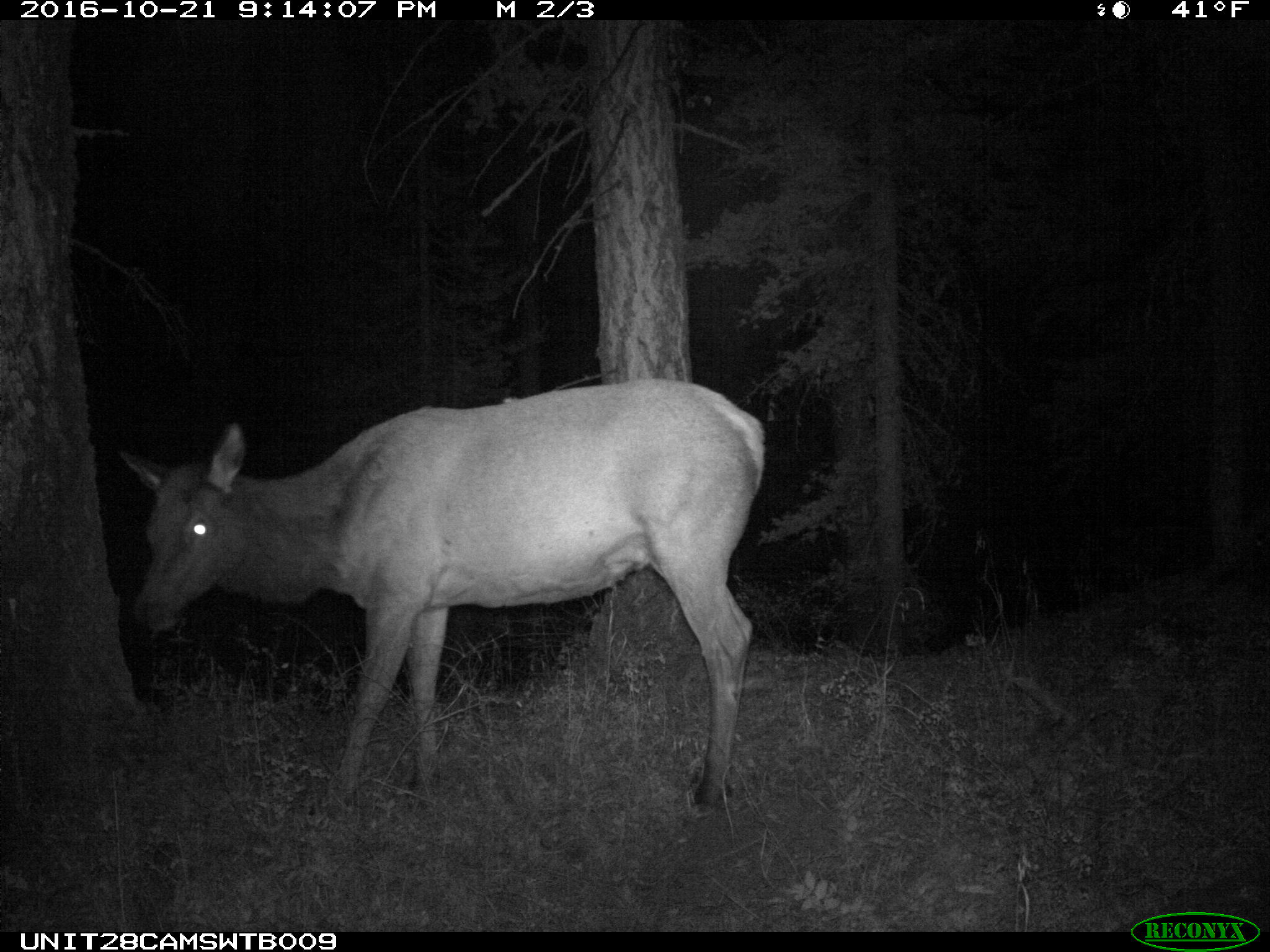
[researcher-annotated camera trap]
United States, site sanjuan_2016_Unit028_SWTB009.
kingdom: Animalia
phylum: Chordata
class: Mammalia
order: Artiodactyla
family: Cervidae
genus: Cervus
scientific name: Cervus elaphus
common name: red deer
Cervus elaphus (red deer).